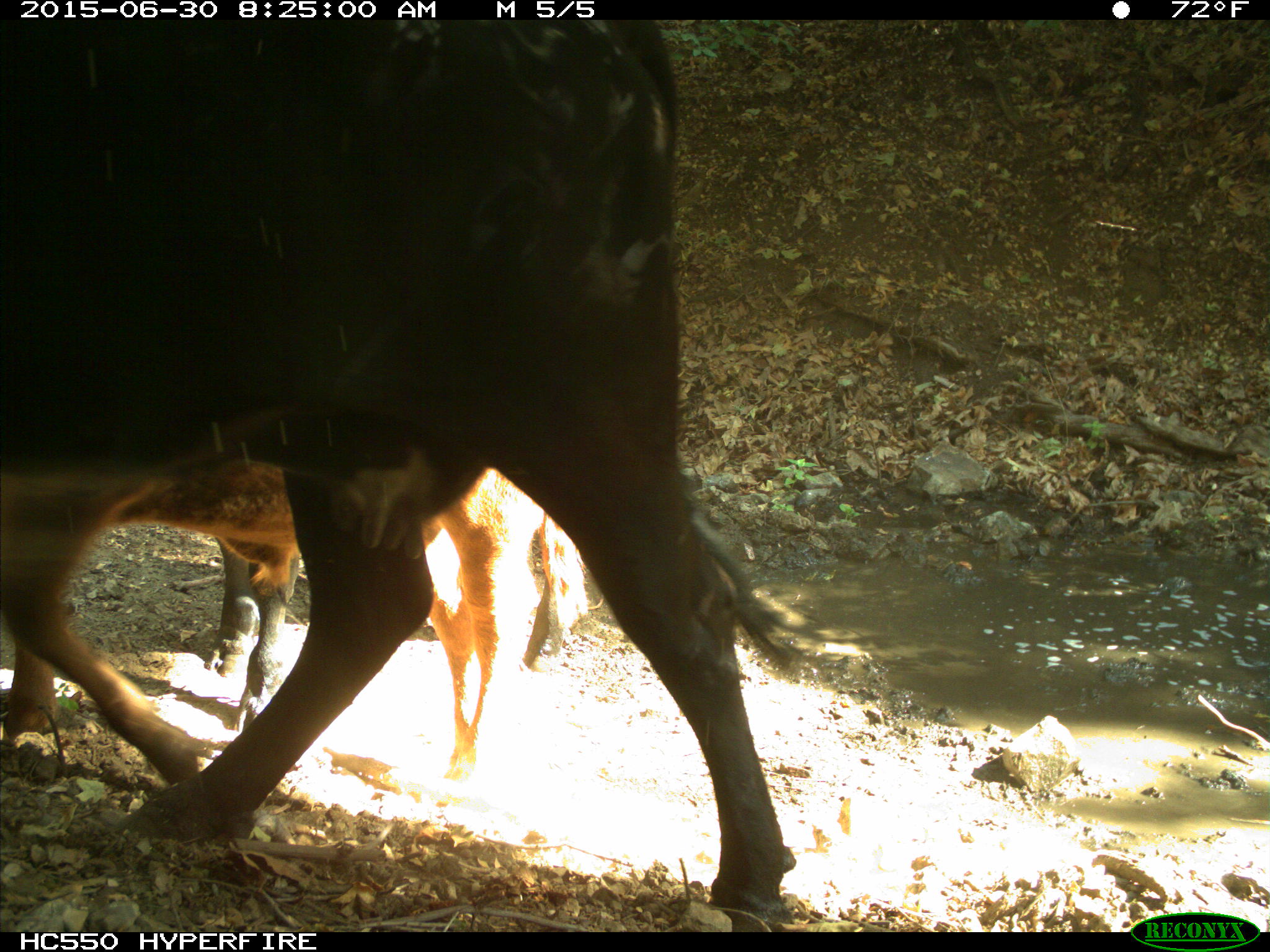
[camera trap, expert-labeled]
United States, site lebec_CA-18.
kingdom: Animalia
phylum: Chordata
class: Mammalia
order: Artiodactyla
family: Bovidae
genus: Bos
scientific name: Bos taurus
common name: domestic cow